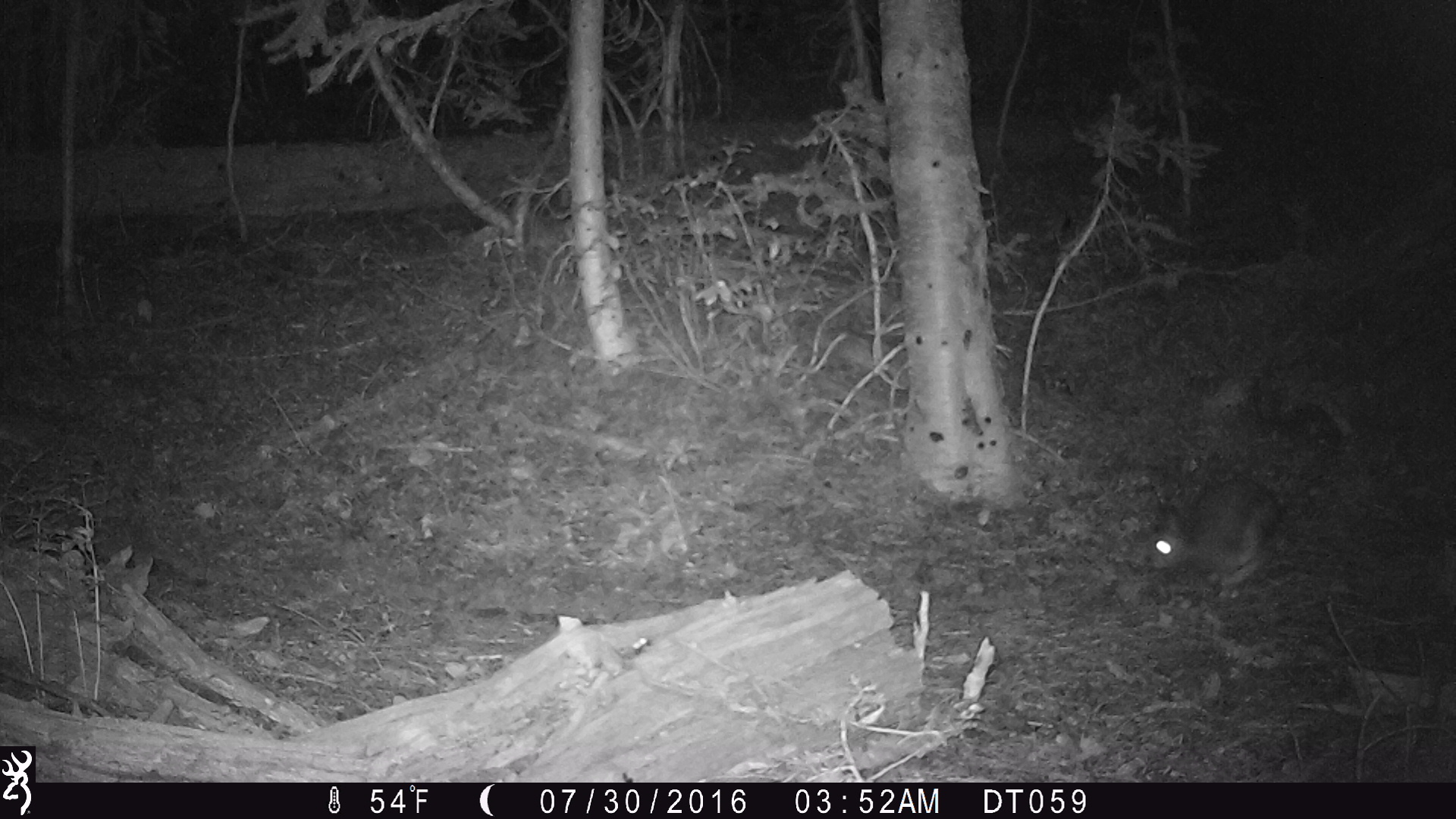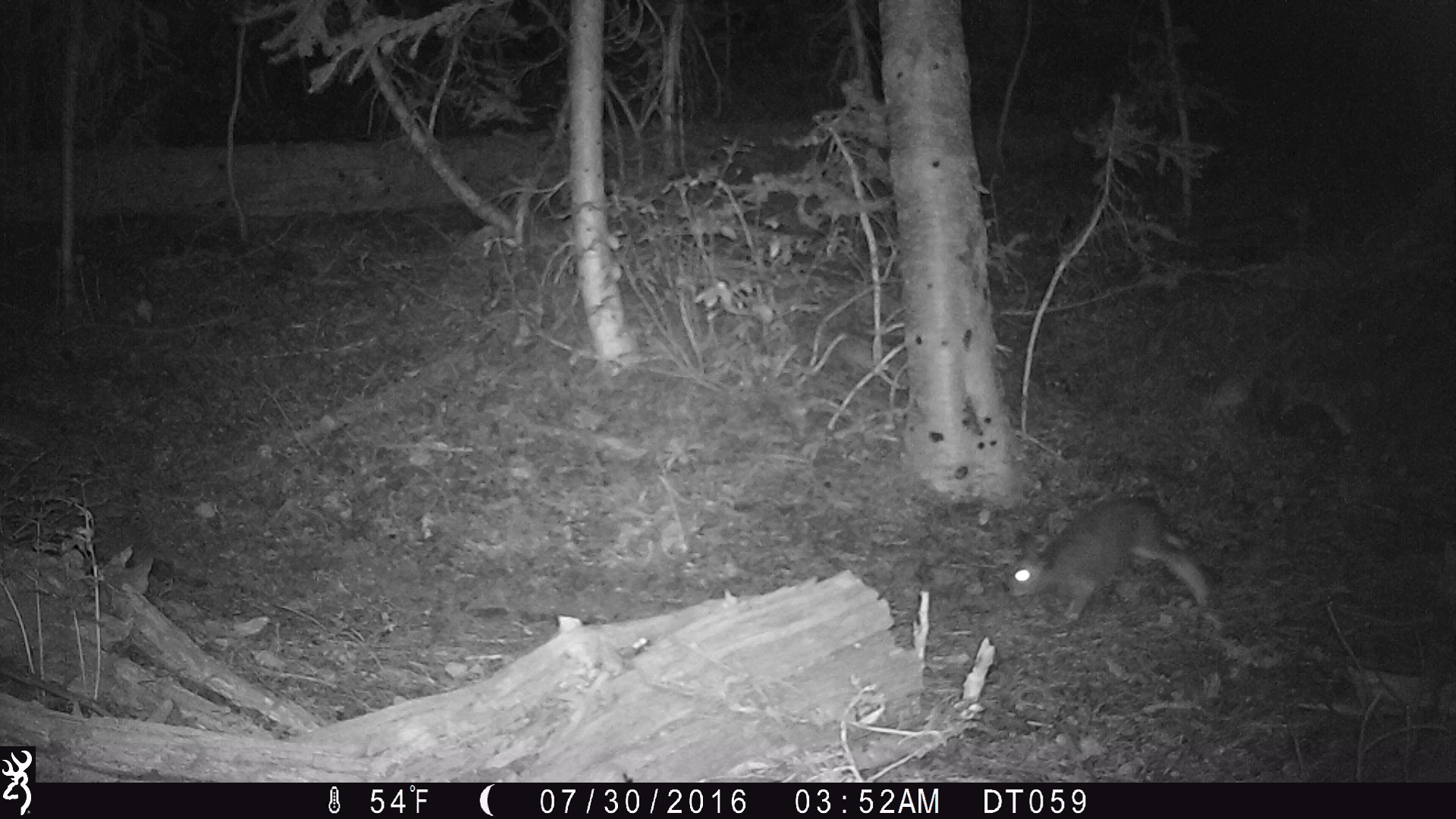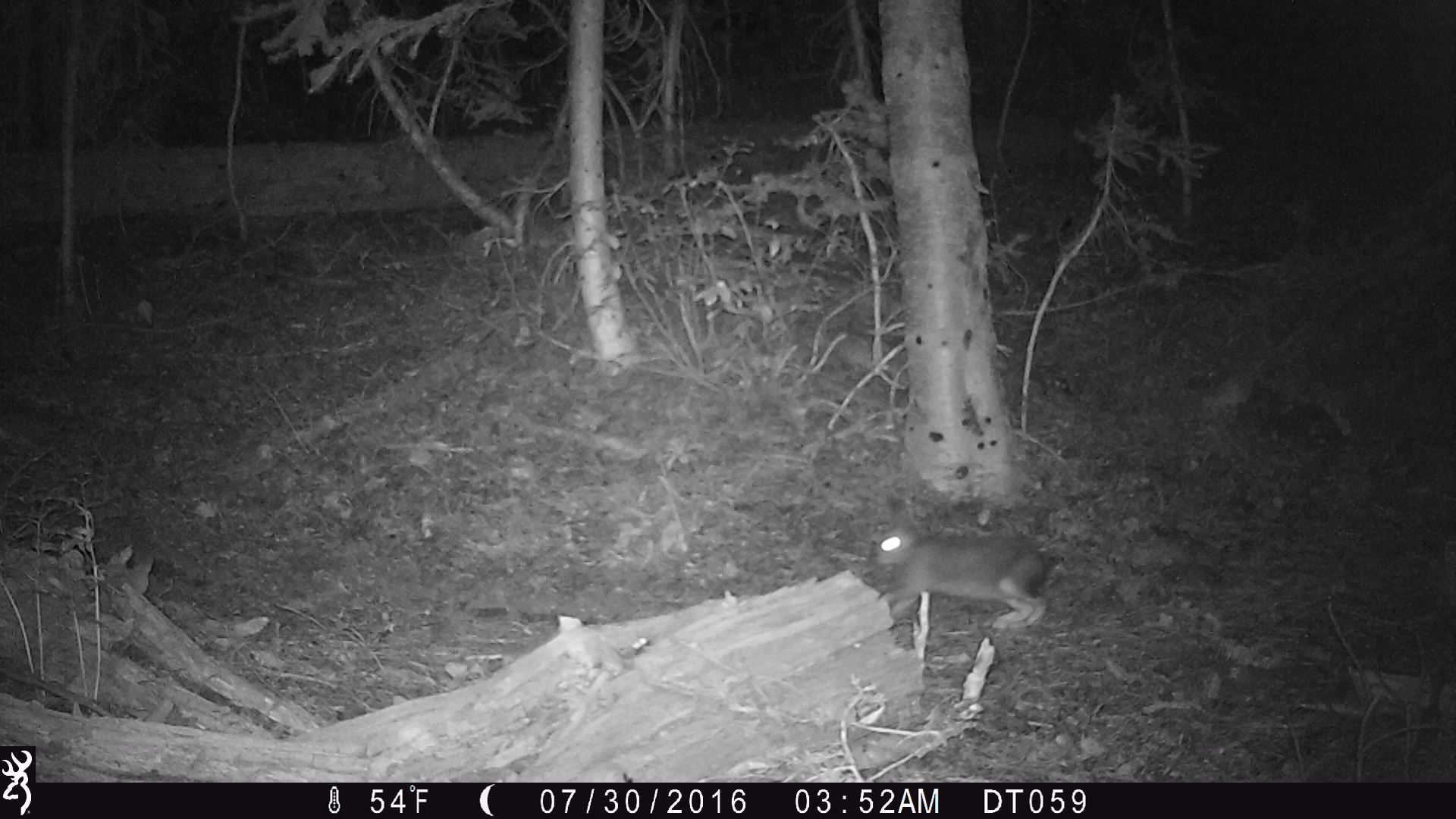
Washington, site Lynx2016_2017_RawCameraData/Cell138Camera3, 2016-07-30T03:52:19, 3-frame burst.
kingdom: Animalia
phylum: Chordata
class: Mammalia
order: Lagomorpha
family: Leporidae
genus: Lepus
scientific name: Lepus americanus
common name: snowshoe hare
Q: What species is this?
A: Lepus americanus (snowshoe hare).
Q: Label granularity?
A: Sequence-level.